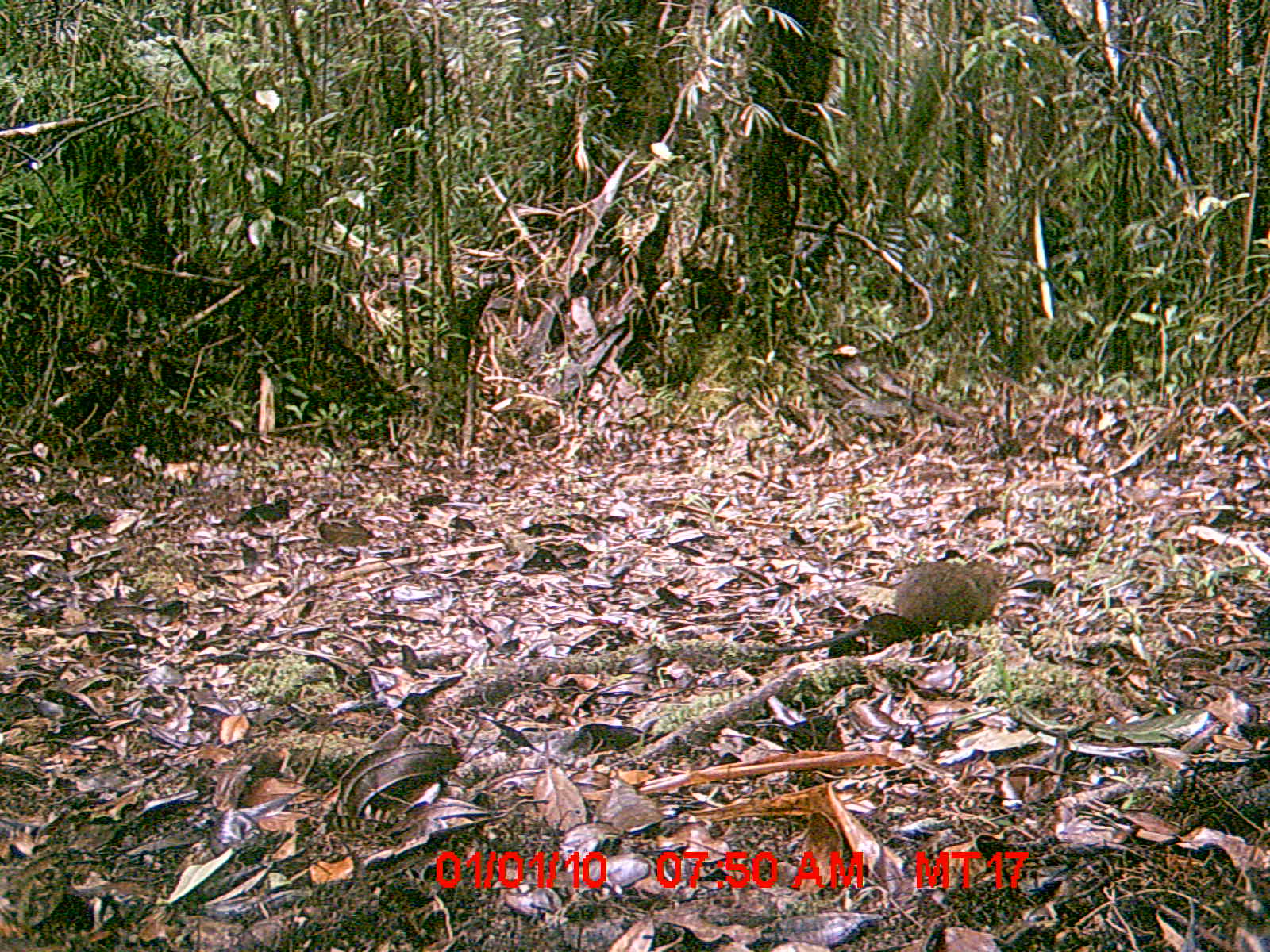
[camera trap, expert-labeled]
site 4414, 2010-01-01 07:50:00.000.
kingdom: Animalia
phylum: Chordata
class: Mammalia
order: Rodentia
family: Nesomyidae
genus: Hypogeomys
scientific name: Hypogeomys antimena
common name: malagasy giant rat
Hypogeomys antimena (malagasy giant rat), count 1.